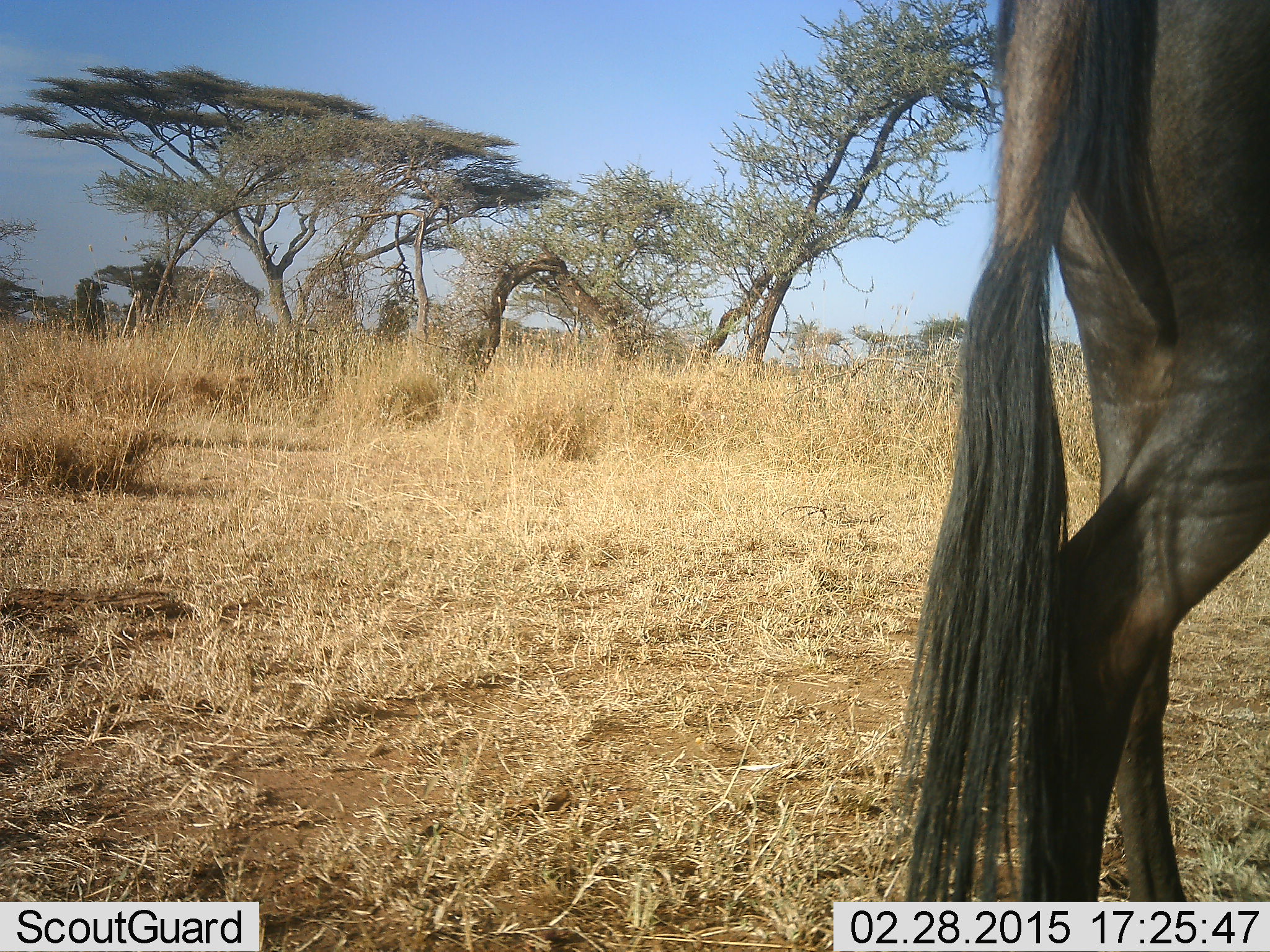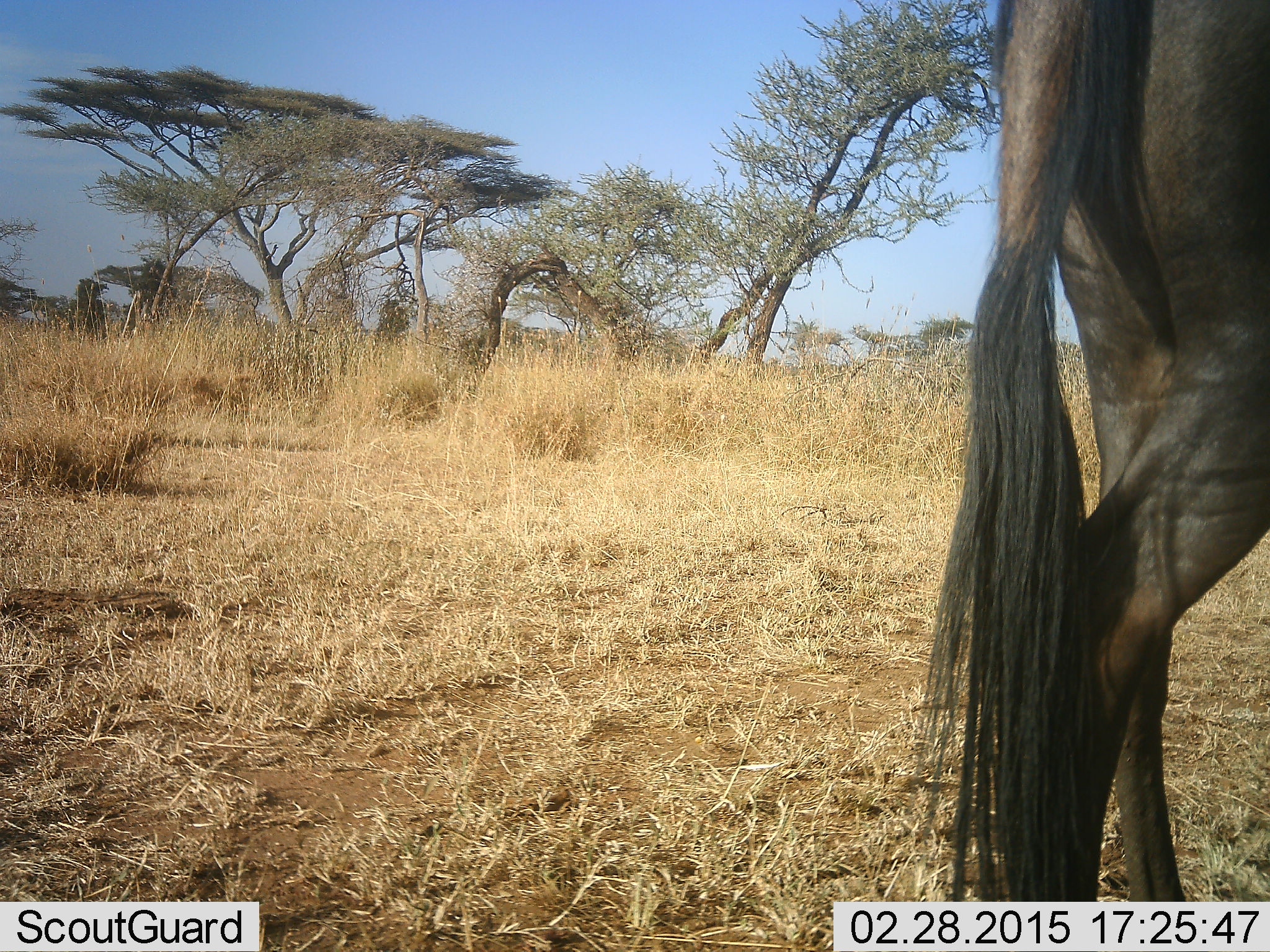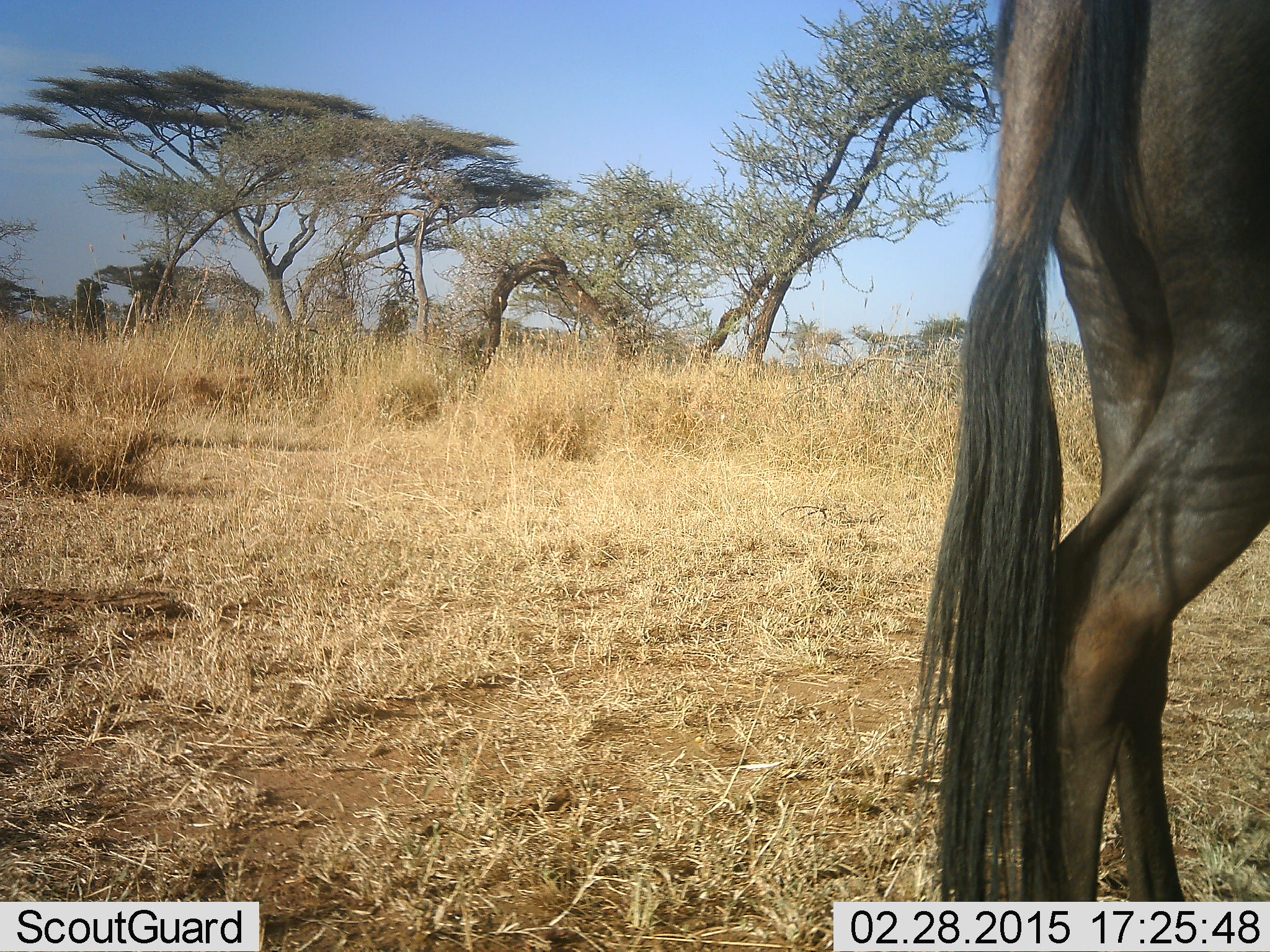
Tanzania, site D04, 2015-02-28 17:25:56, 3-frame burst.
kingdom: Animalia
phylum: Chordata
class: Mammalia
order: Artiodactyla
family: Bovidae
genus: Connochaetes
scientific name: Connochaetes taurinus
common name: blue wildebeest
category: wildebeest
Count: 1.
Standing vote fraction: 90%.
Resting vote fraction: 0%.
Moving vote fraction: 10%.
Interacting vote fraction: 0%.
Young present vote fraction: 0%.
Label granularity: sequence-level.